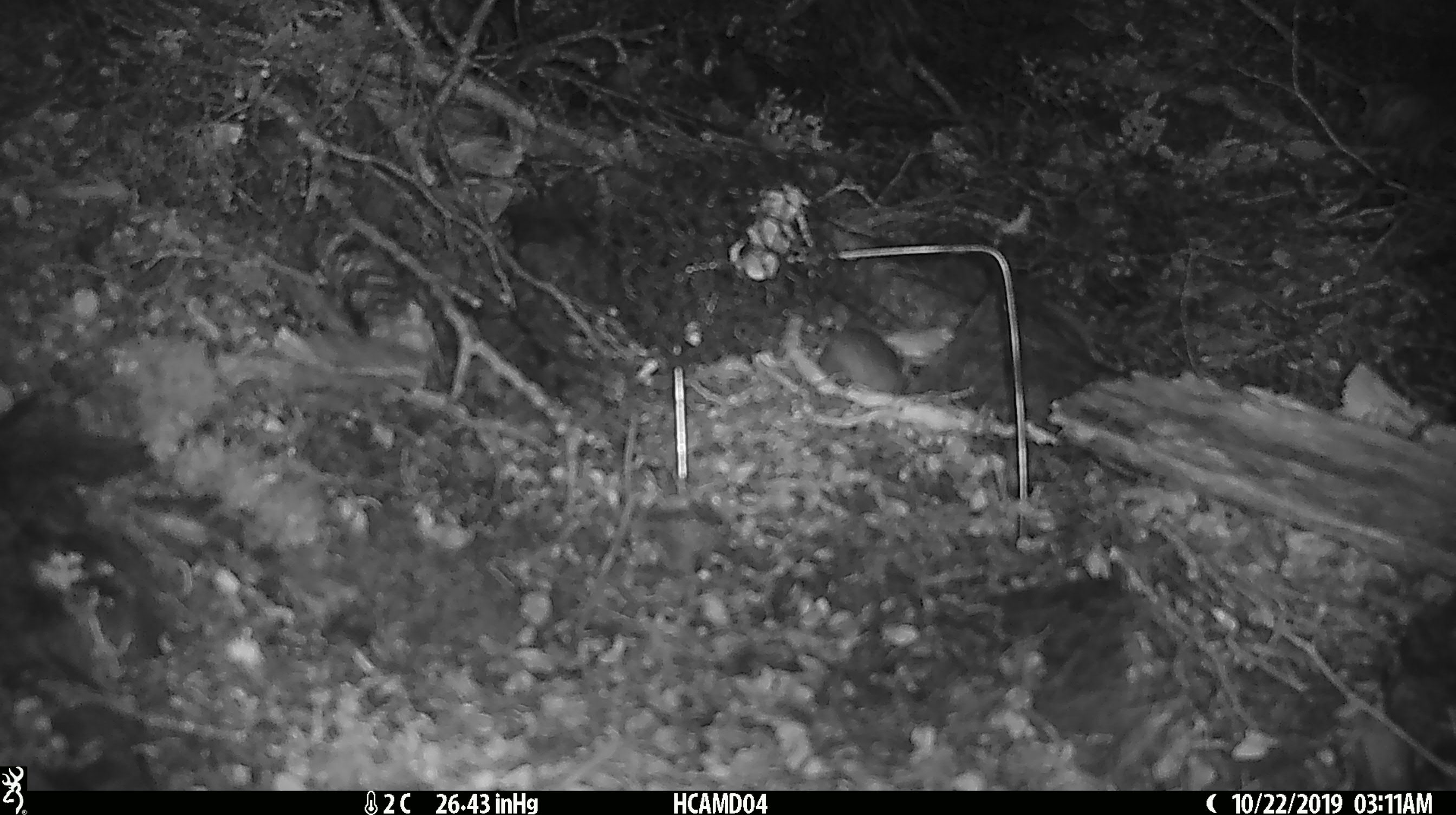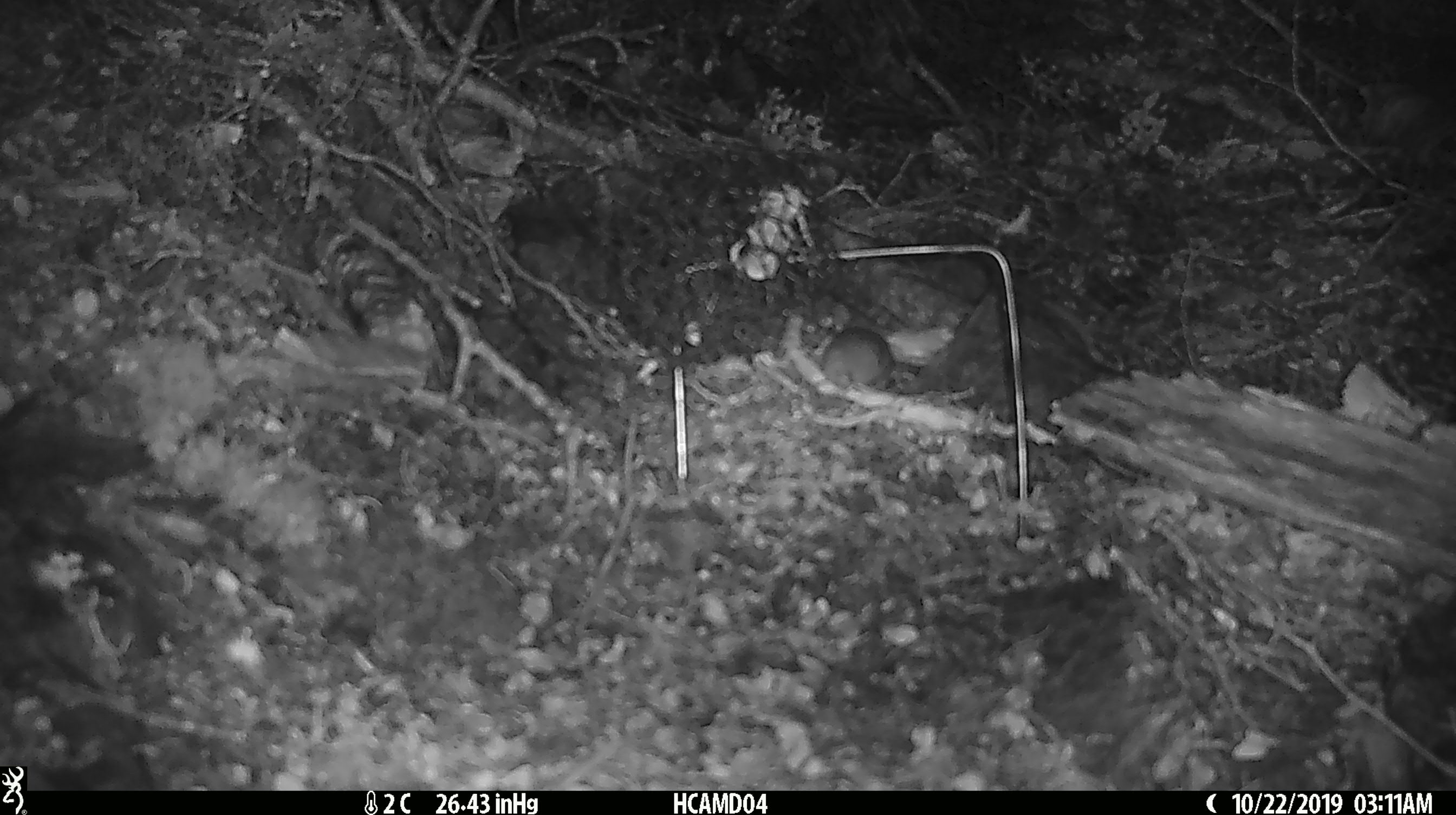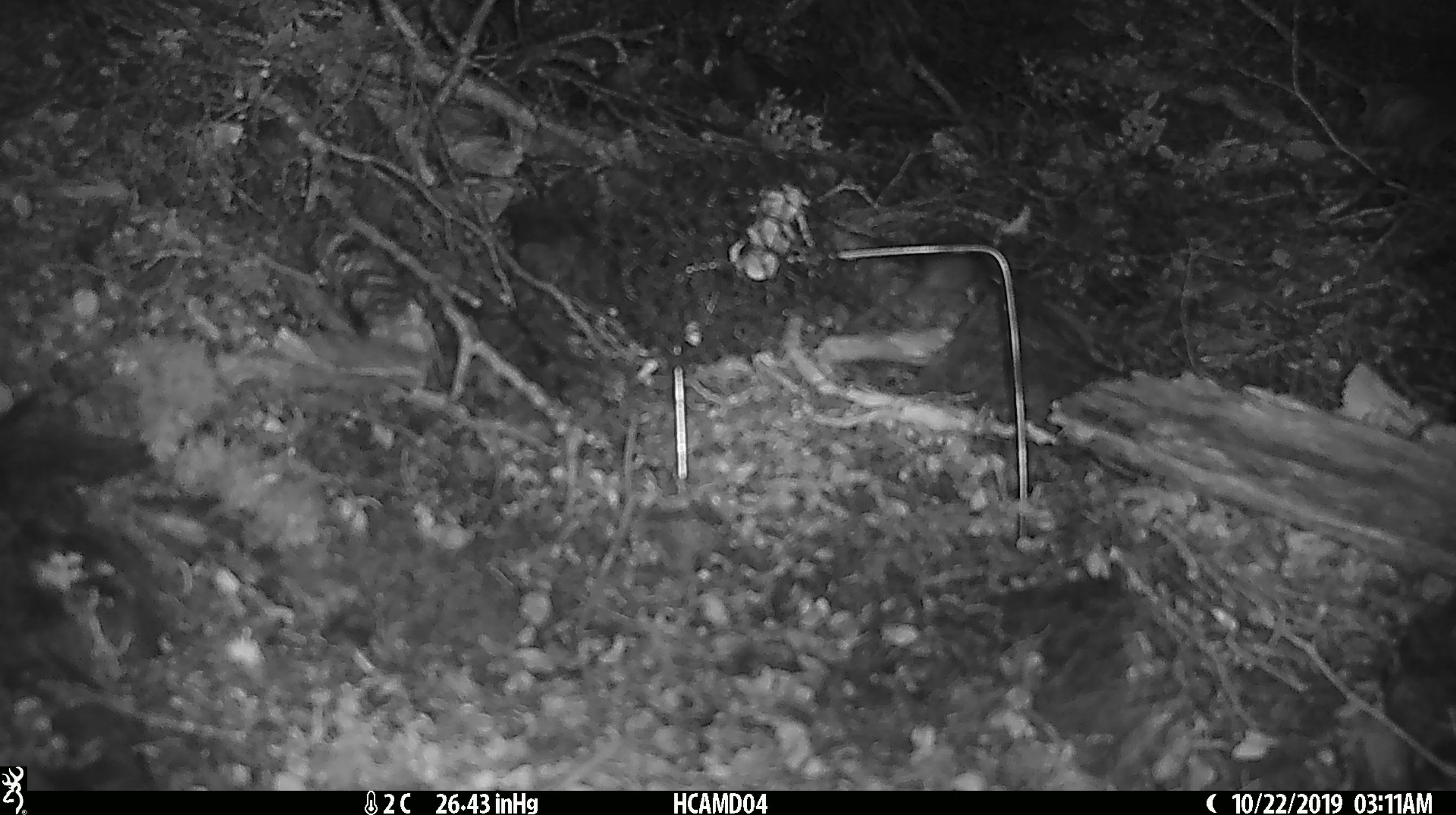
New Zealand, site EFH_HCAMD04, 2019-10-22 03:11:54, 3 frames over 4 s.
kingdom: Animalia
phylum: Chordata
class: Mammalia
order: Rodentia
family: Muridae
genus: Mus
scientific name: Mus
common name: mouse